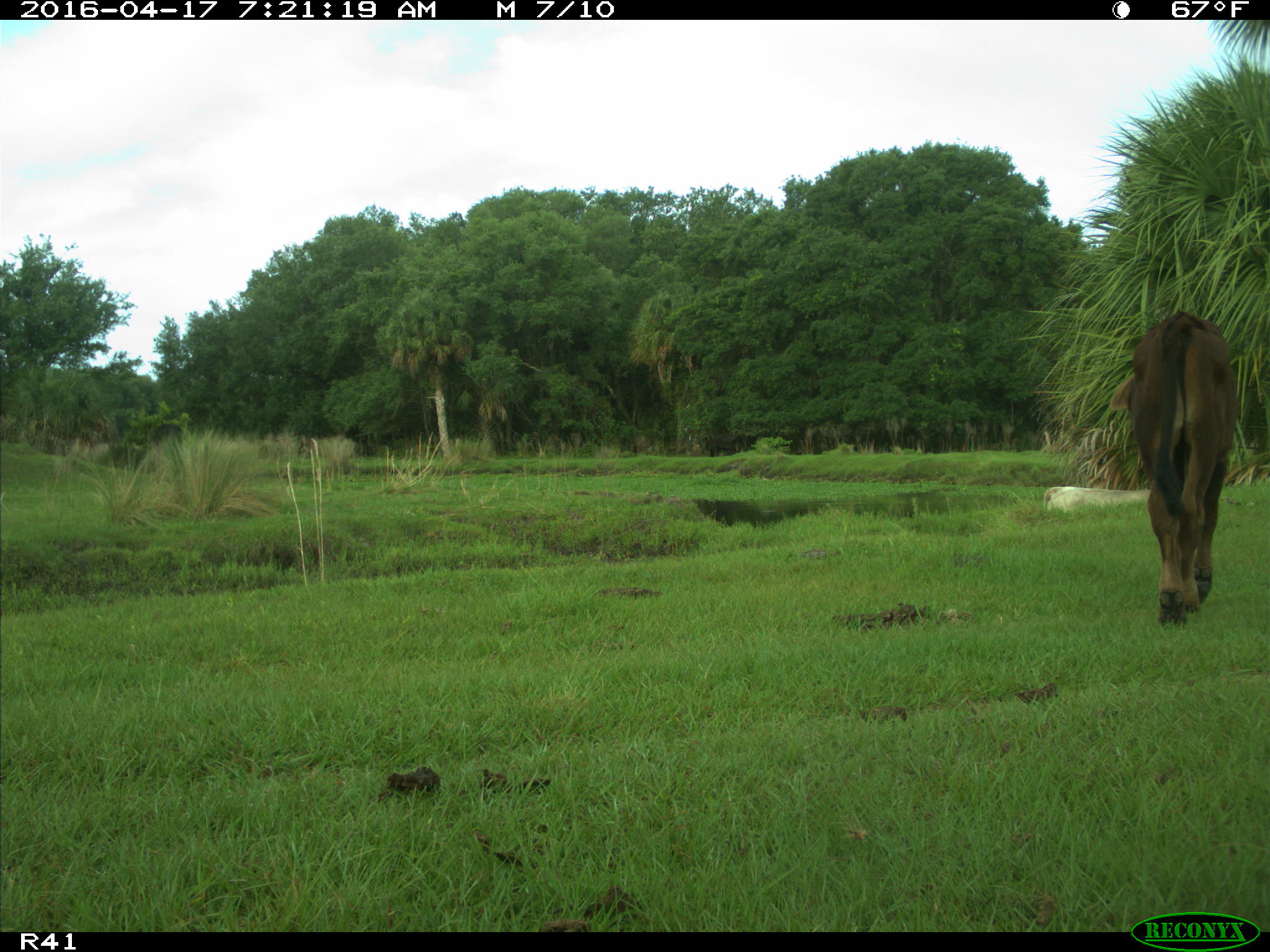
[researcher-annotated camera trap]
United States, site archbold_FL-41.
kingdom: Animalia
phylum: Chordata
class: Mammalia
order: Artiodactyla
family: Bovidae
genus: Bos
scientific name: Bos taurus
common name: domestic cow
Bos taurus (domestic cow).